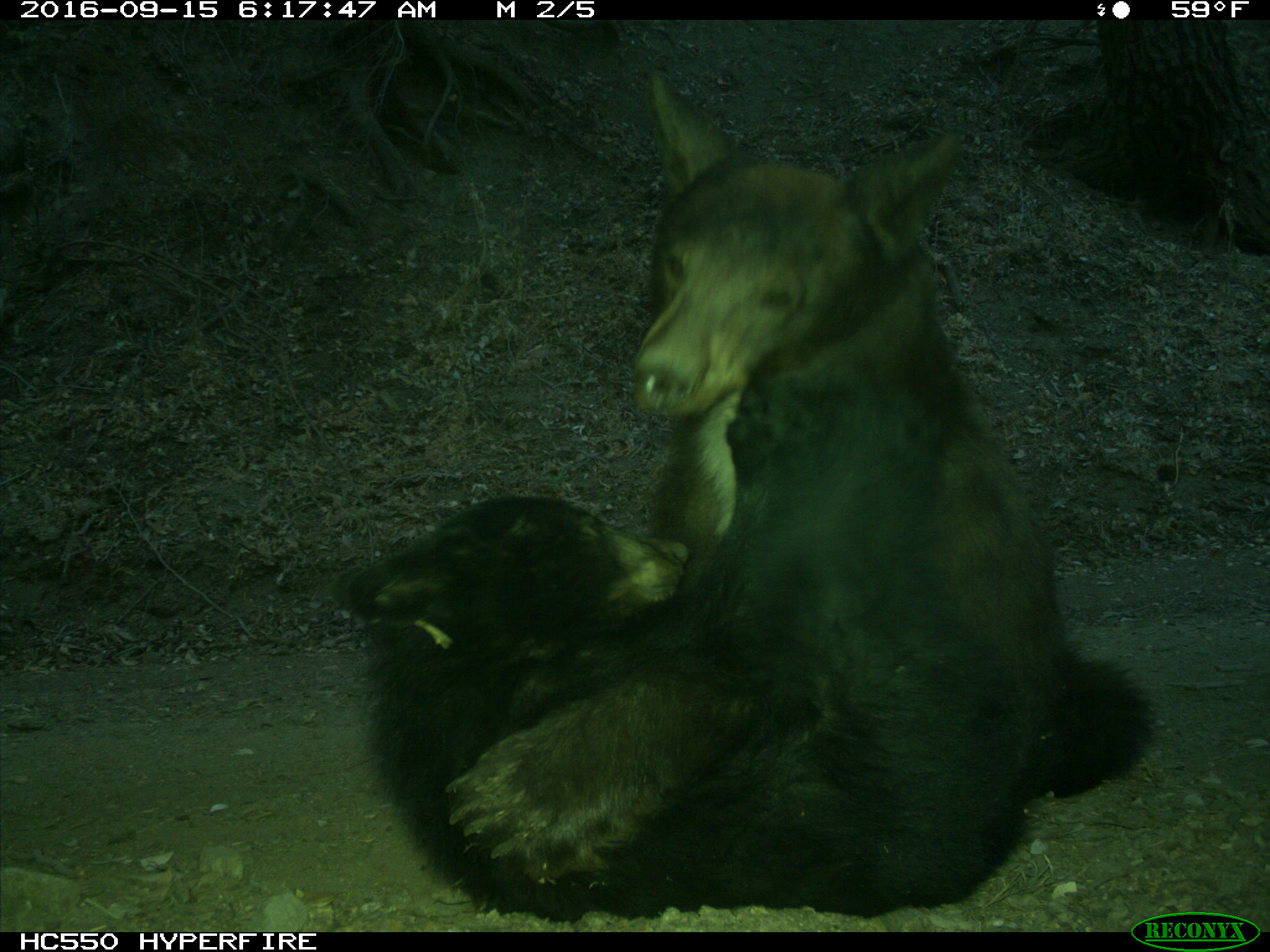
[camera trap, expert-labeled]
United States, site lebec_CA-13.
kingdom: Animalia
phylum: Chordata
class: Mammalia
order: Carnivora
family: Ursidae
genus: Ursus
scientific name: Ursus americanus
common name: american black bear